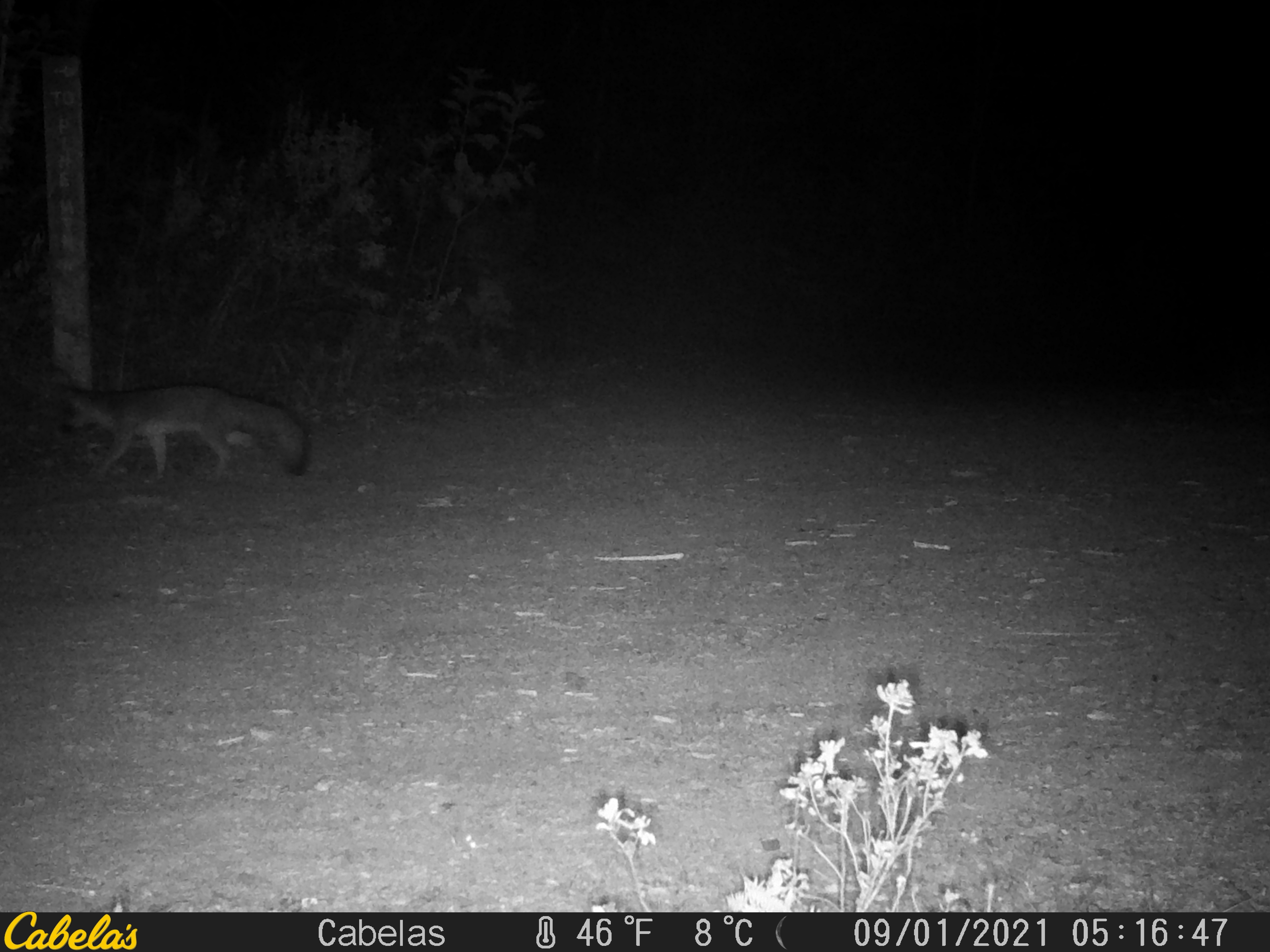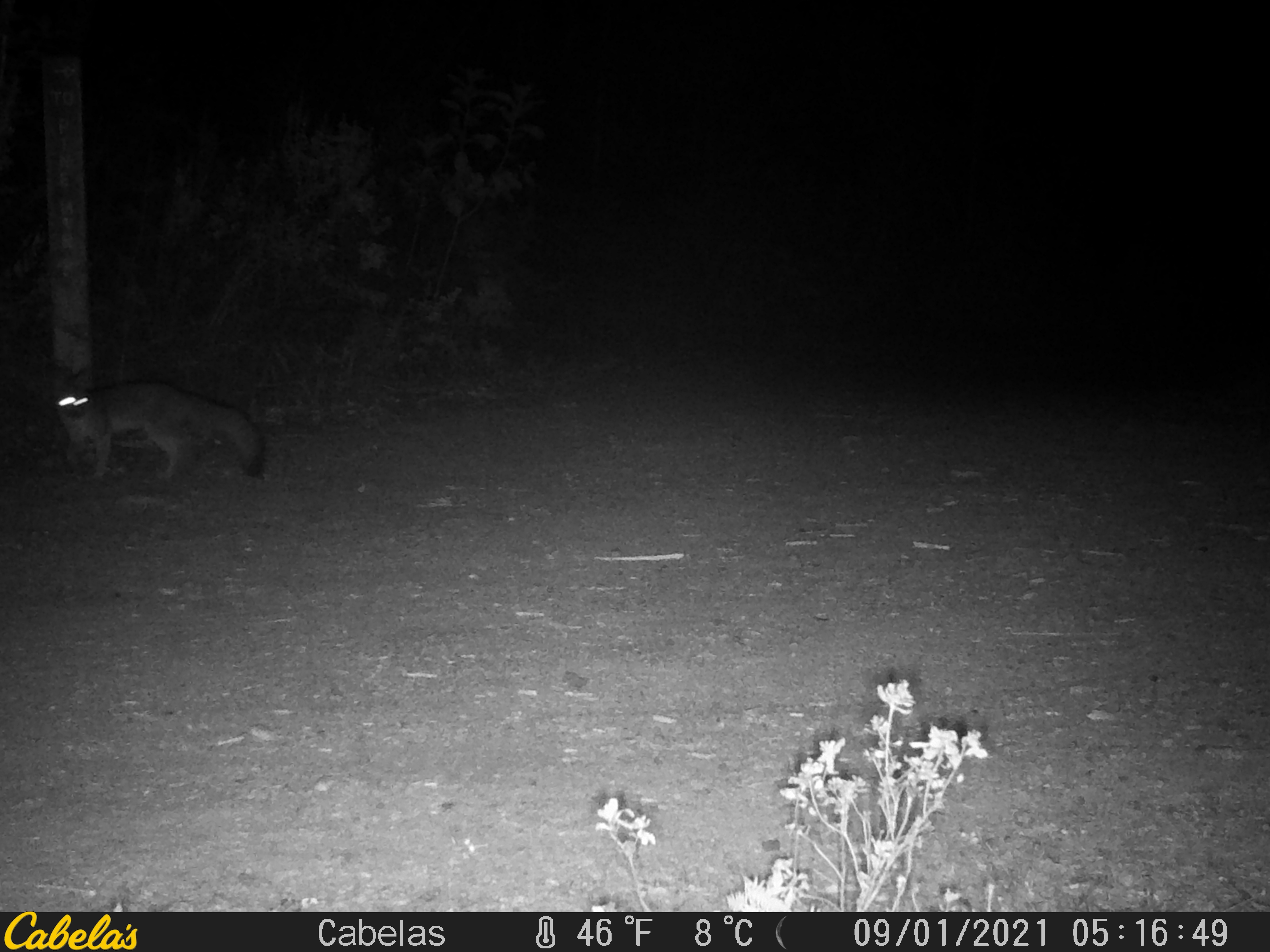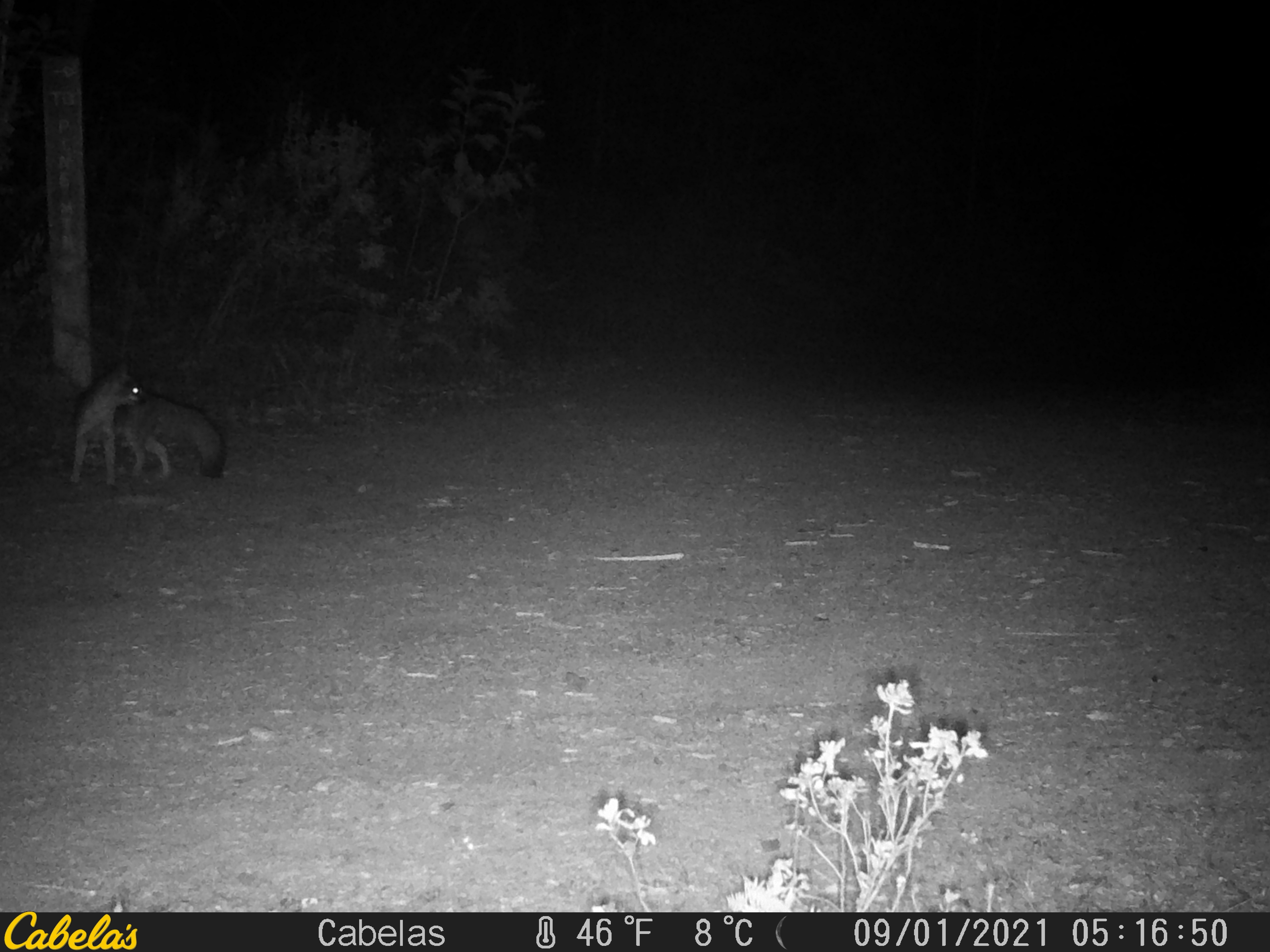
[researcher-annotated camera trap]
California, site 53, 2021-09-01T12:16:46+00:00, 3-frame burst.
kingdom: Animalia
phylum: Chordata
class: Mammalia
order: Carnivora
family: Canidae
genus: Urocyon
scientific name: Urocyon cinereoargenteus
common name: gray fox